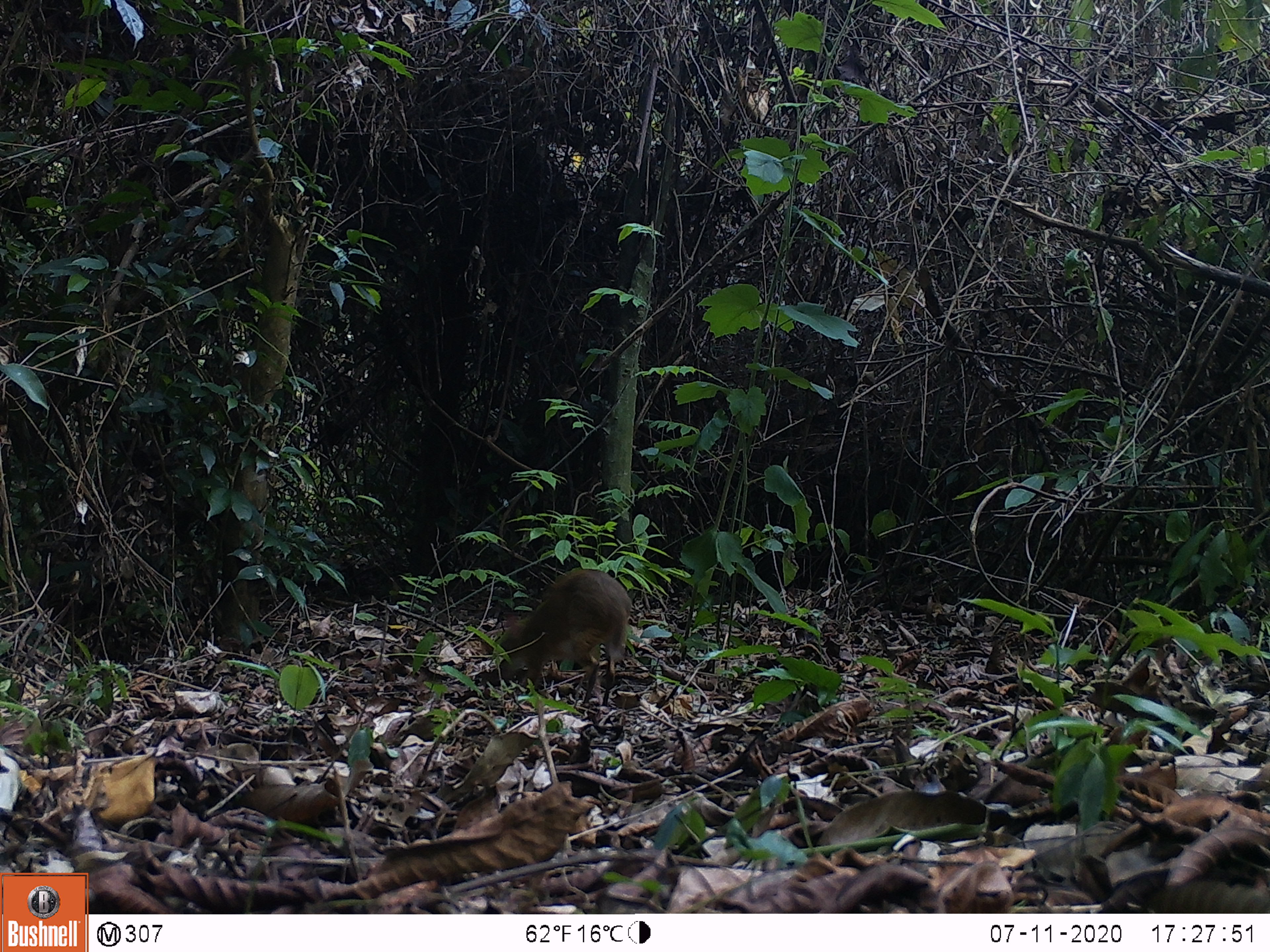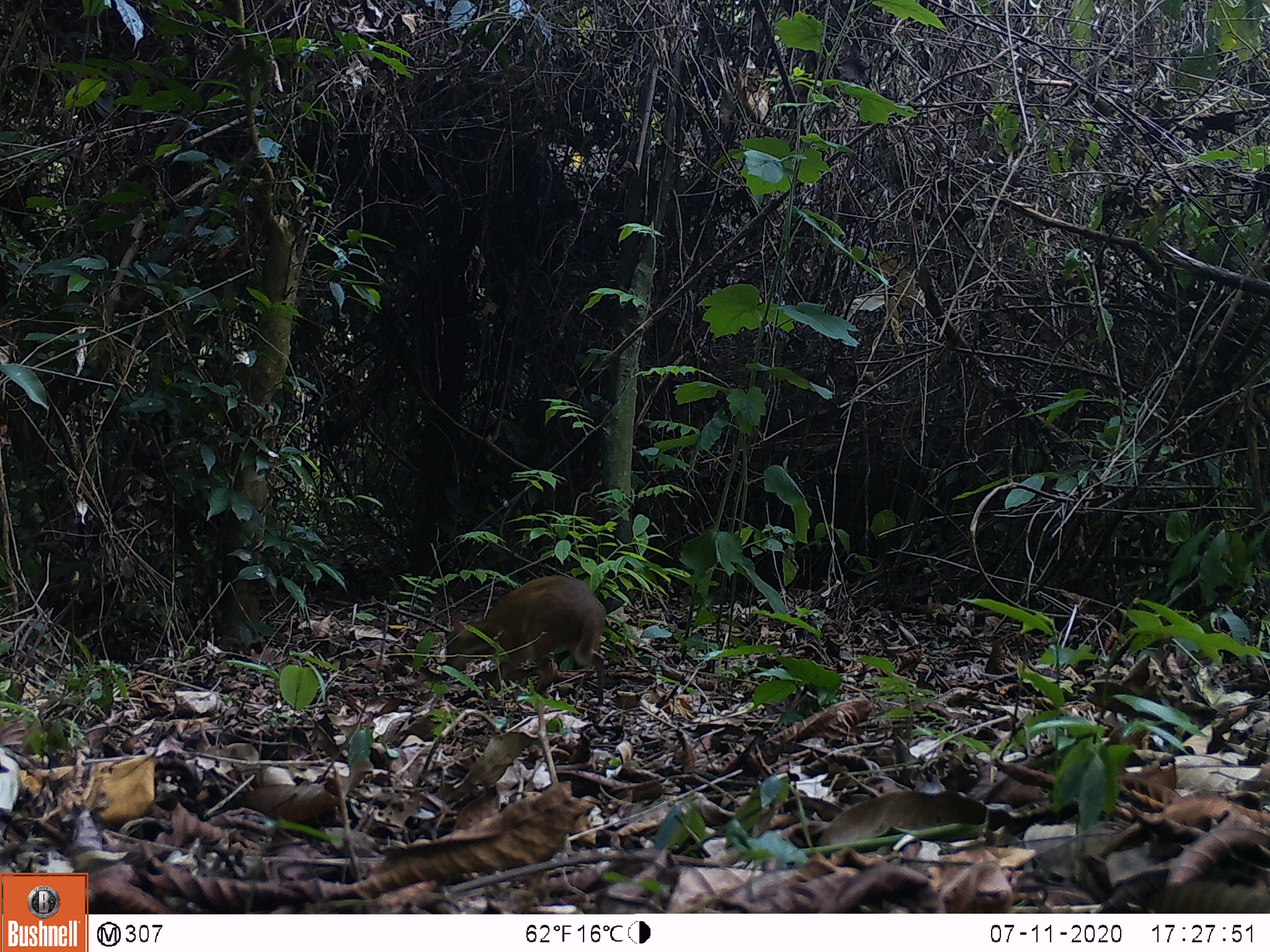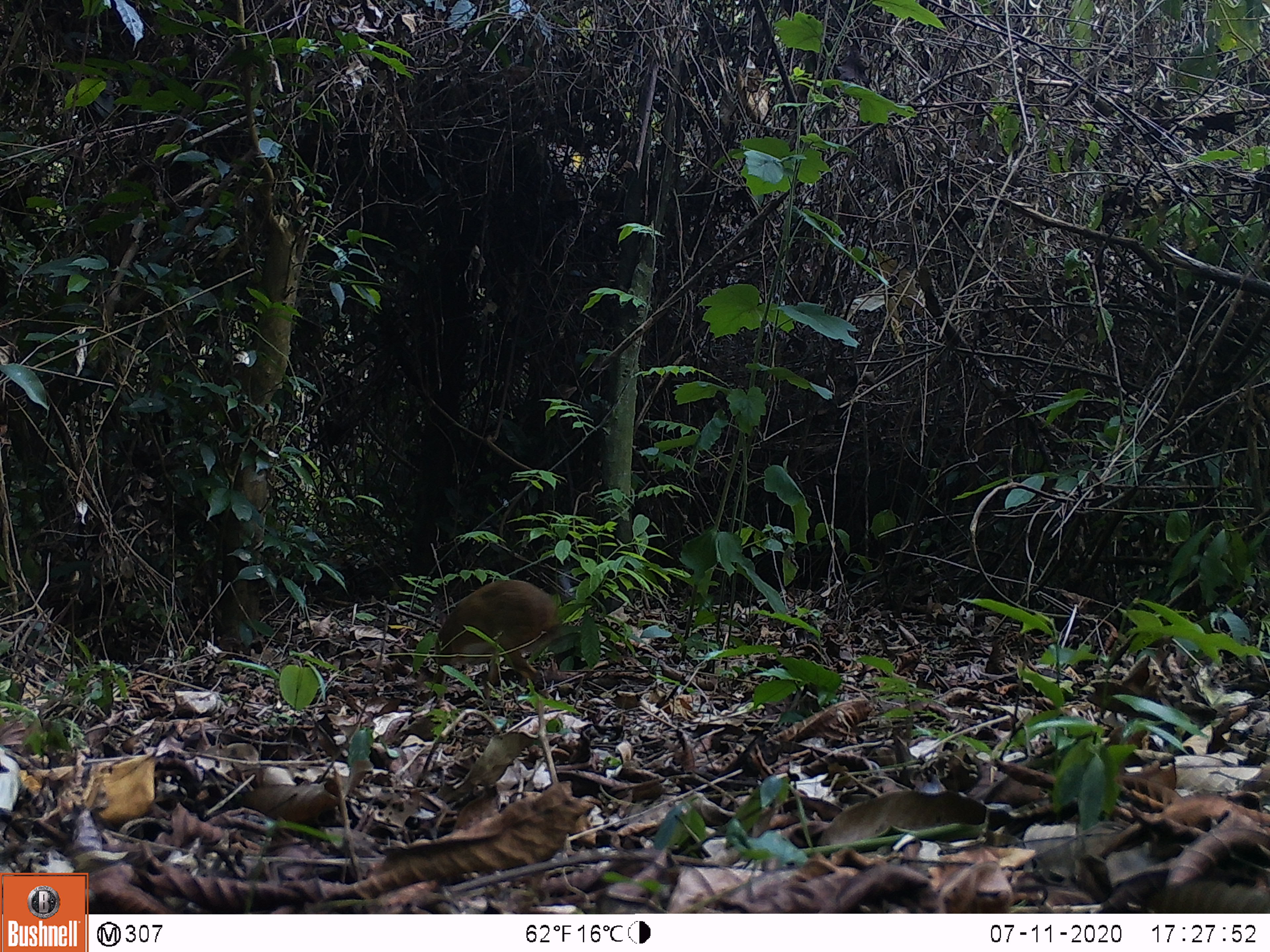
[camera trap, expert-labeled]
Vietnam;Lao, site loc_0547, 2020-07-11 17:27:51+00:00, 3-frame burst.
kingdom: Animalia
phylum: Chordata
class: Mammalia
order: Artiodactyla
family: Tragulidae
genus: Moschiola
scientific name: Moschiola meminna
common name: chevrotain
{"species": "chevrotain (Moschiola meminna)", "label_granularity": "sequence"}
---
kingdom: Animalia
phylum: Chordata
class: Mammalia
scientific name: Mammalia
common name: mammal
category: unidentified small mammal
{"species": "unidentified small mammal (mammal) (Mammalia)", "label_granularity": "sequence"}